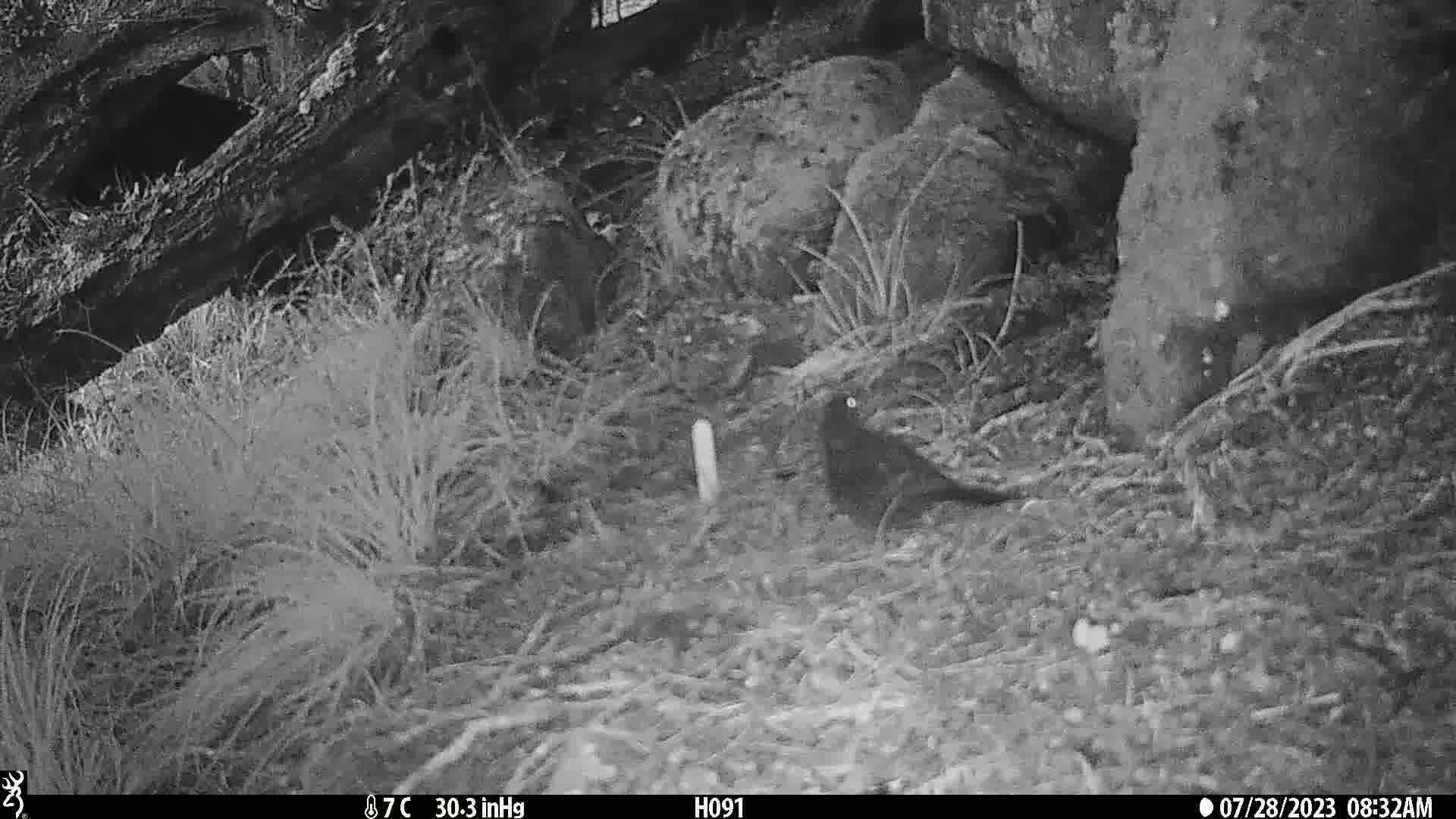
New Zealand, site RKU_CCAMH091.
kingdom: Animalia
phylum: Chordata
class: Aves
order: Passeriformes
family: Turdidae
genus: Turdus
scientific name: Turdus merula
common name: eurasian blackbird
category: blackbird